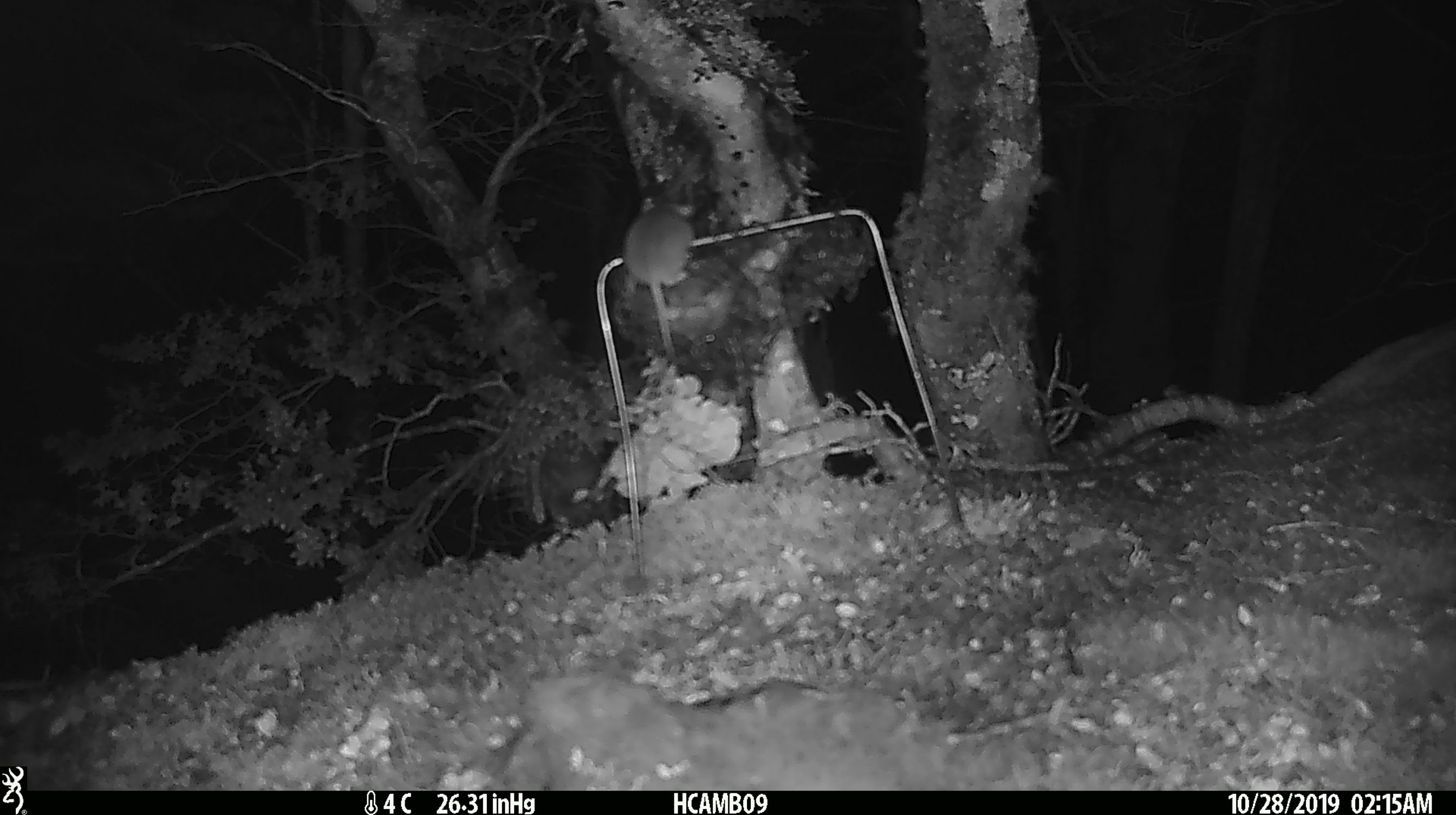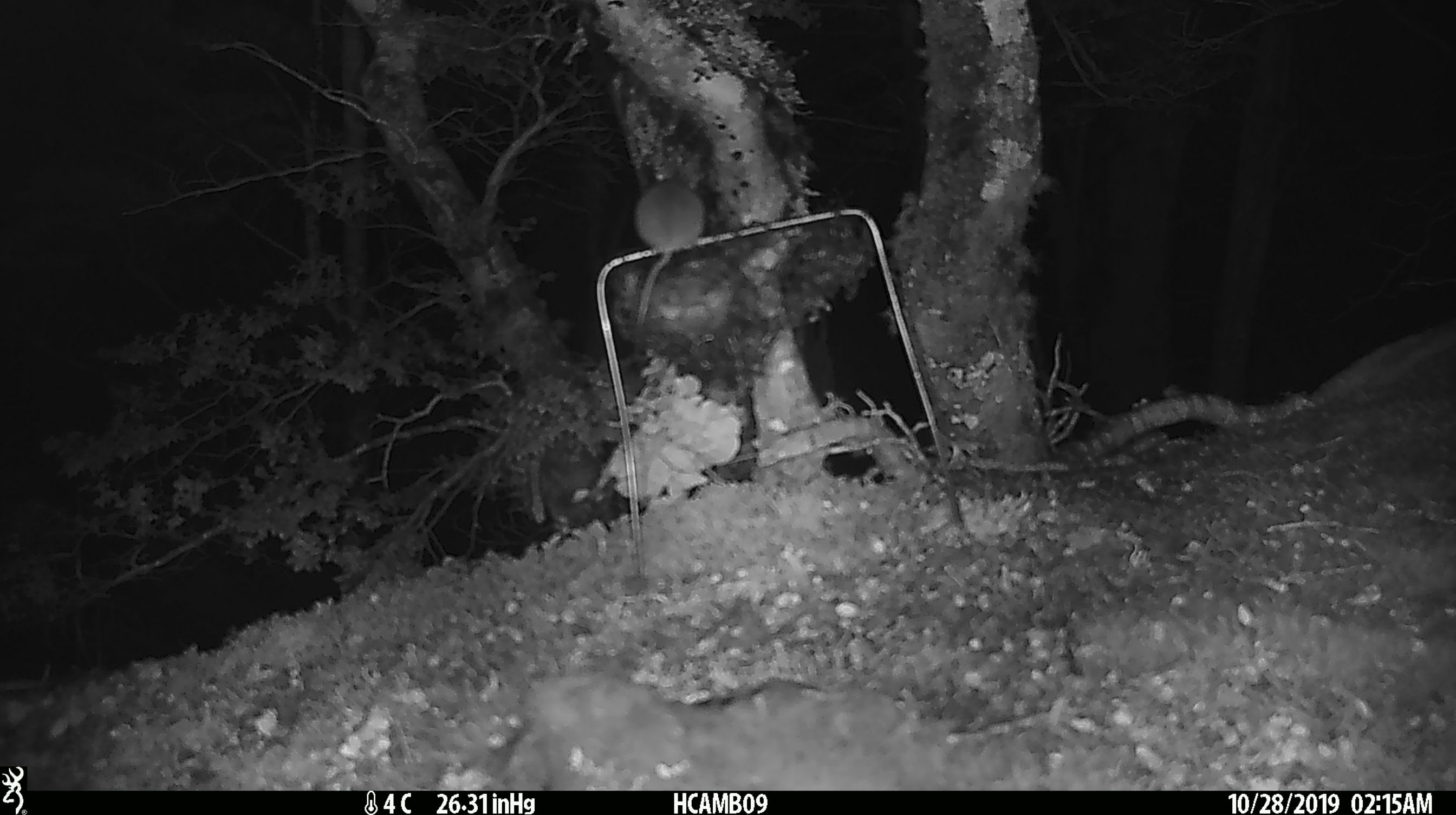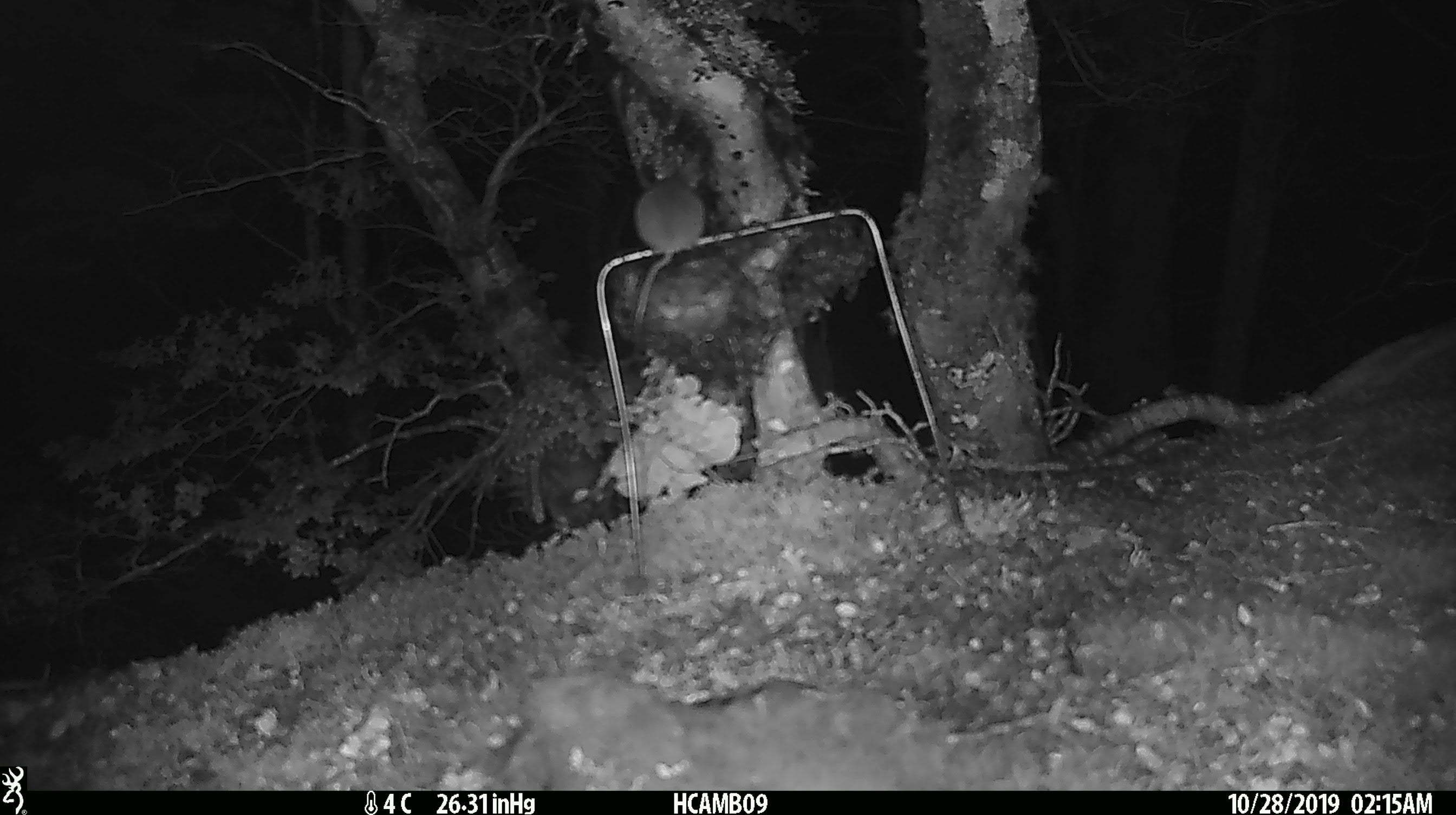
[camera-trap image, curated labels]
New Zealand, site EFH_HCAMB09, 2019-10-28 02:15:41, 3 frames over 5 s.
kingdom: Animalia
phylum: Chordata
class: Mammalia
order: Rodentia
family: Muridae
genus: Mus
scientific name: Mus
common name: mouse